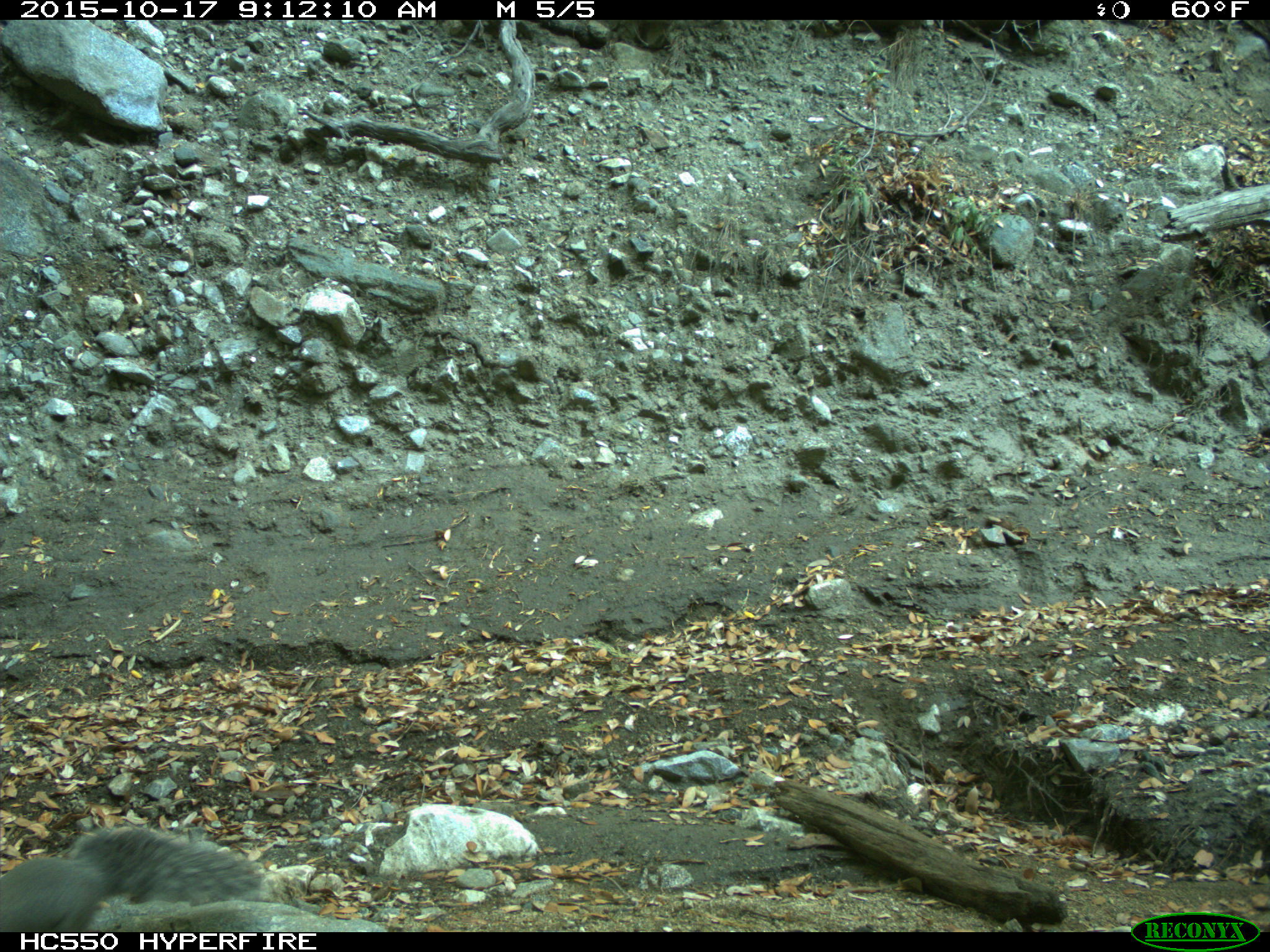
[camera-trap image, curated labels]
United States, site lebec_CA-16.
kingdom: Animalia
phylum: Chordata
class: Mammalia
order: Rodentia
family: Sciuridae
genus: Sciurus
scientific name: Sciurus carolinensis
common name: eastern gray squirrel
Sciurus carolinensis (eastern gray squirrel).